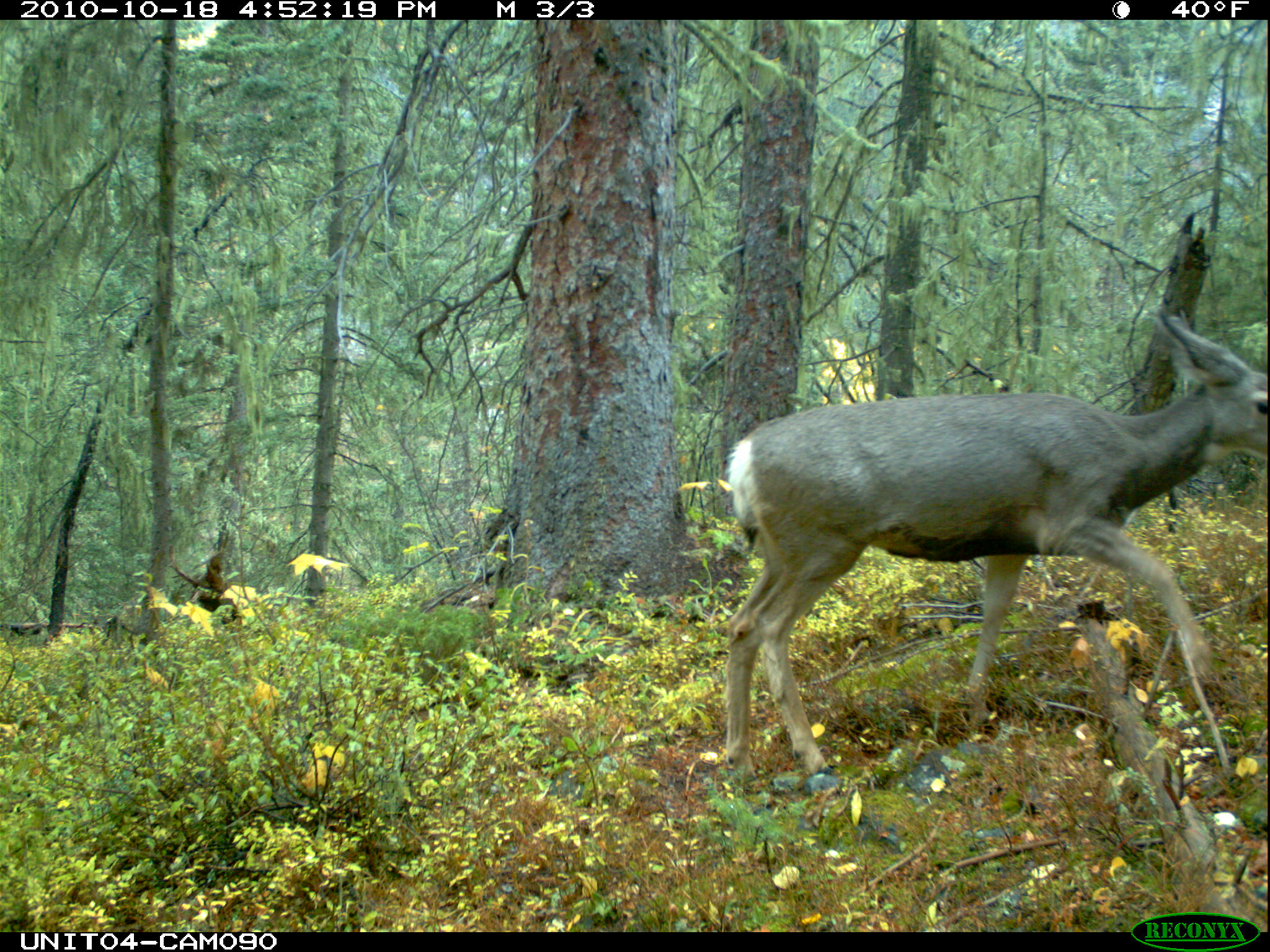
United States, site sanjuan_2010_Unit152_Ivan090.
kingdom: Animalia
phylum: Chordata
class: Mammalia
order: Artiodactyla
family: Cervidae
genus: Odocoileus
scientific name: Odocoileus hemionus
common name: mule deer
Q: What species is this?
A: Odocoileus hemionus (mule deer).